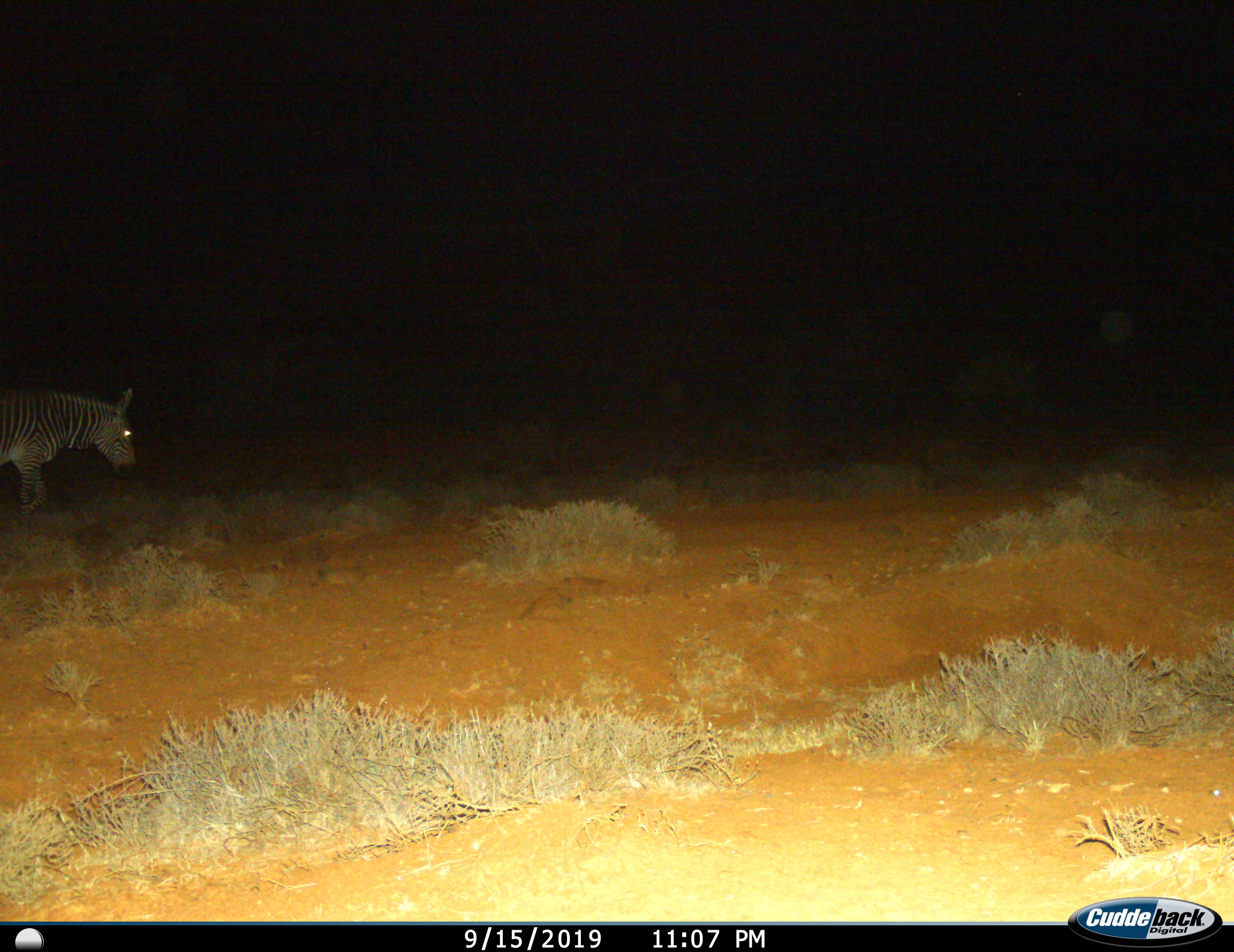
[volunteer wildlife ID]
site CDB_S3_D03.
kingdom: Animalia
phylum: Chordata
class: Mammalia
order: Perissodactyla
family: Equidae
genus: Equus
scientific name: Equus zebra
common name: mountain zebra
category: zebramountain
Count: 1.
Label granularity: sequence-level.